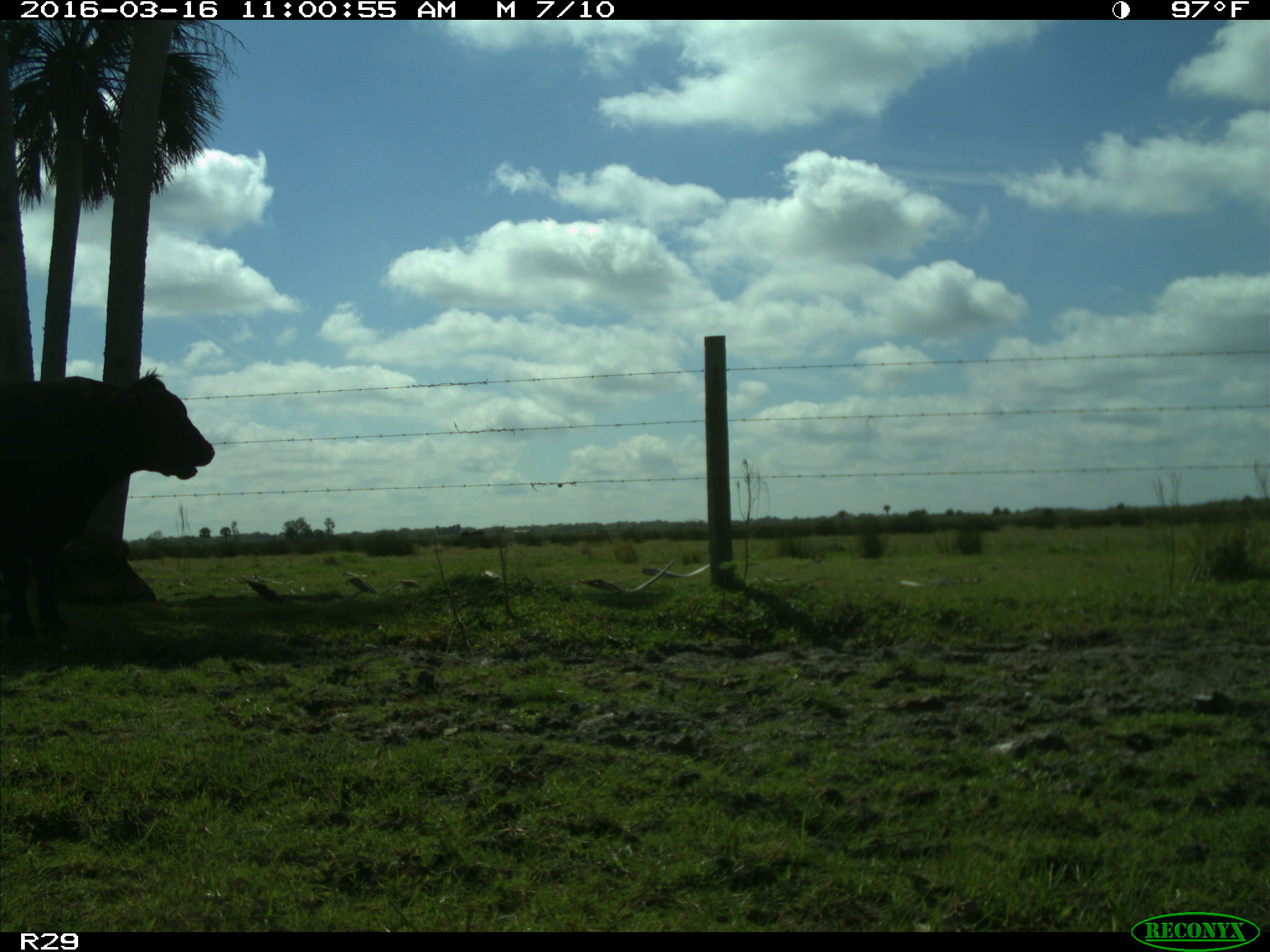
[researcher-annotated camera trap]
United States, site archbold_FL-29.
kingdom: Animalia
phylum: Chordata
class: Mammalia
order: Artiodactyla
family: Bovidae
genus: Bos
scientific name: Bos taurus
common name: domestic cow